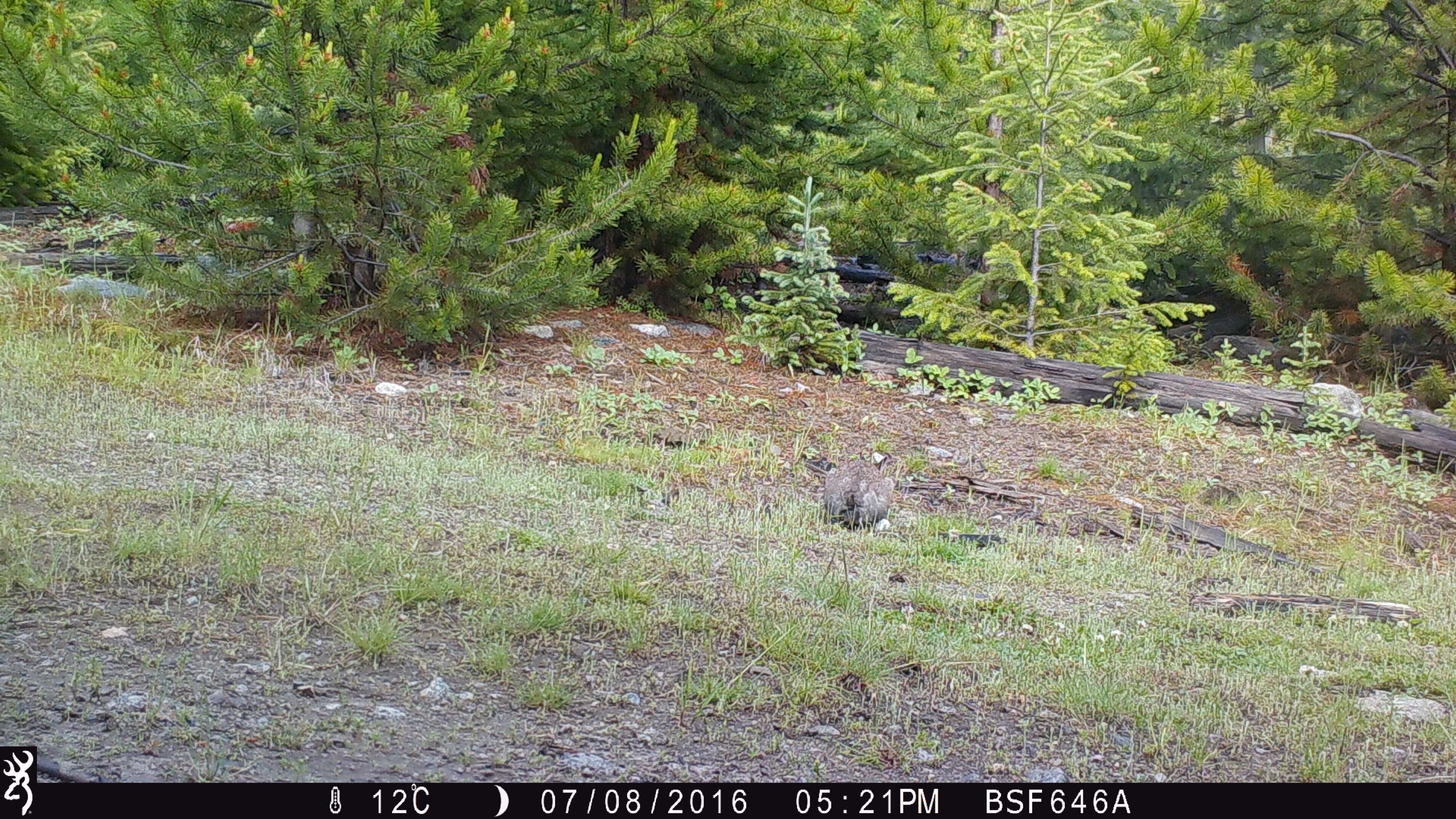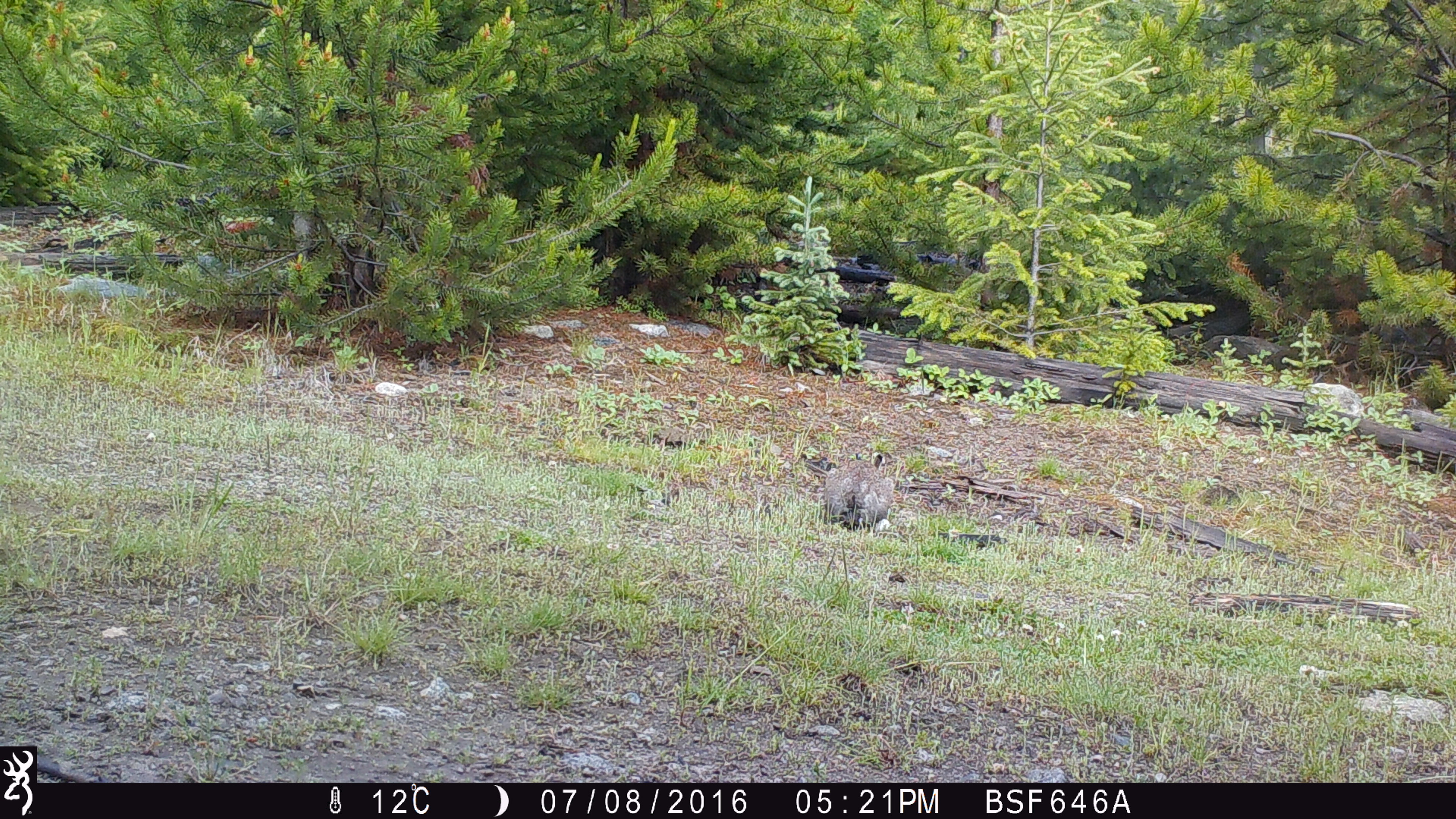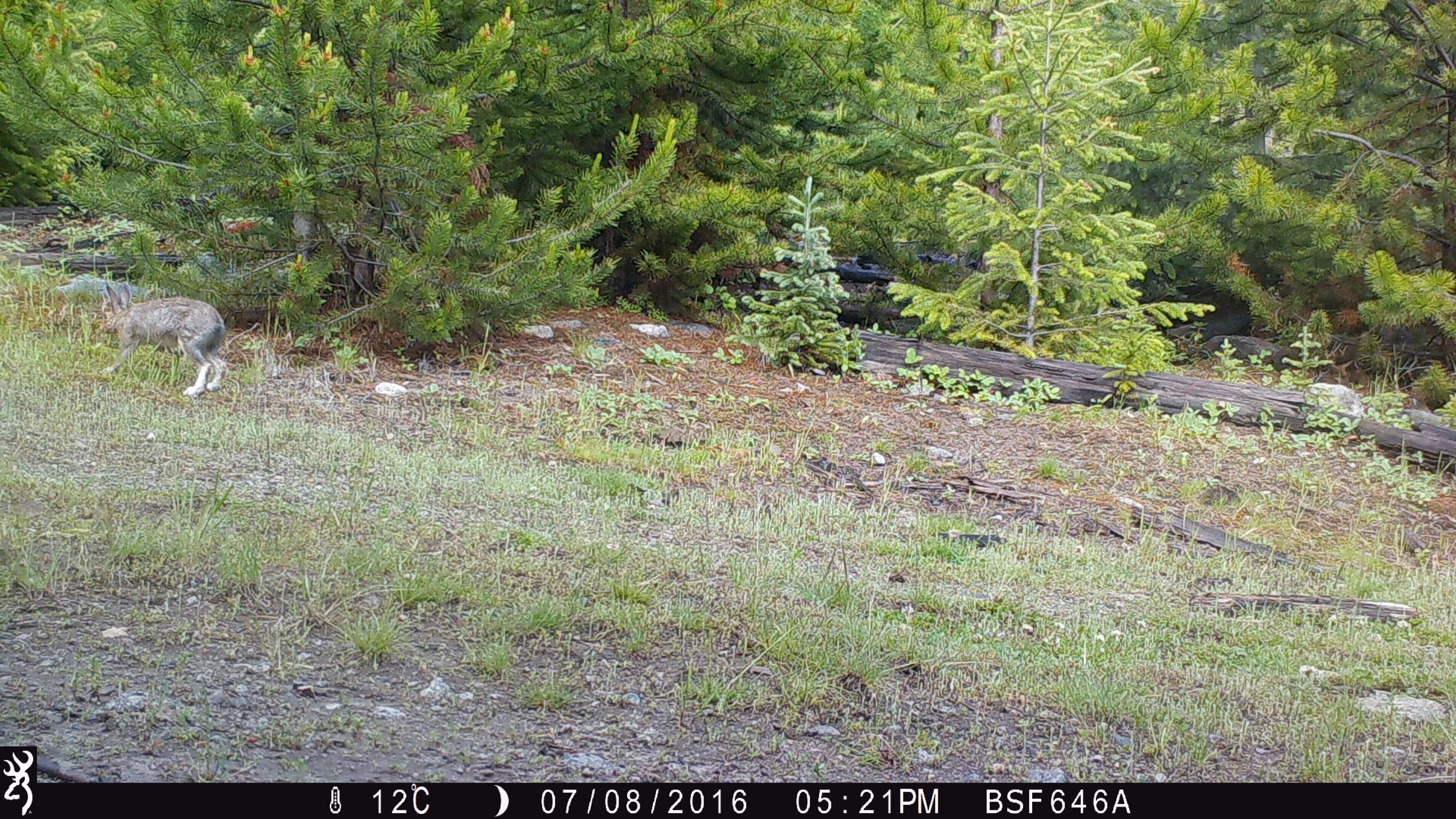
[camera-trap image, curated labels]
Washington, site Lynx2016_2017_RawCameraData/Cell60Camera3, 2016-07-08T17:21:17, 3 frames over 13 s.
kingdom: Animalia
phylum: Chordata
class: Mammalia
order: Lagomorpha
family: Leporidae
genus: Lepus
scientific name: Lepus americanus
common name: snowshoe hare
Lepus americanus (snowshoe hare). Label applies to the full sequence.